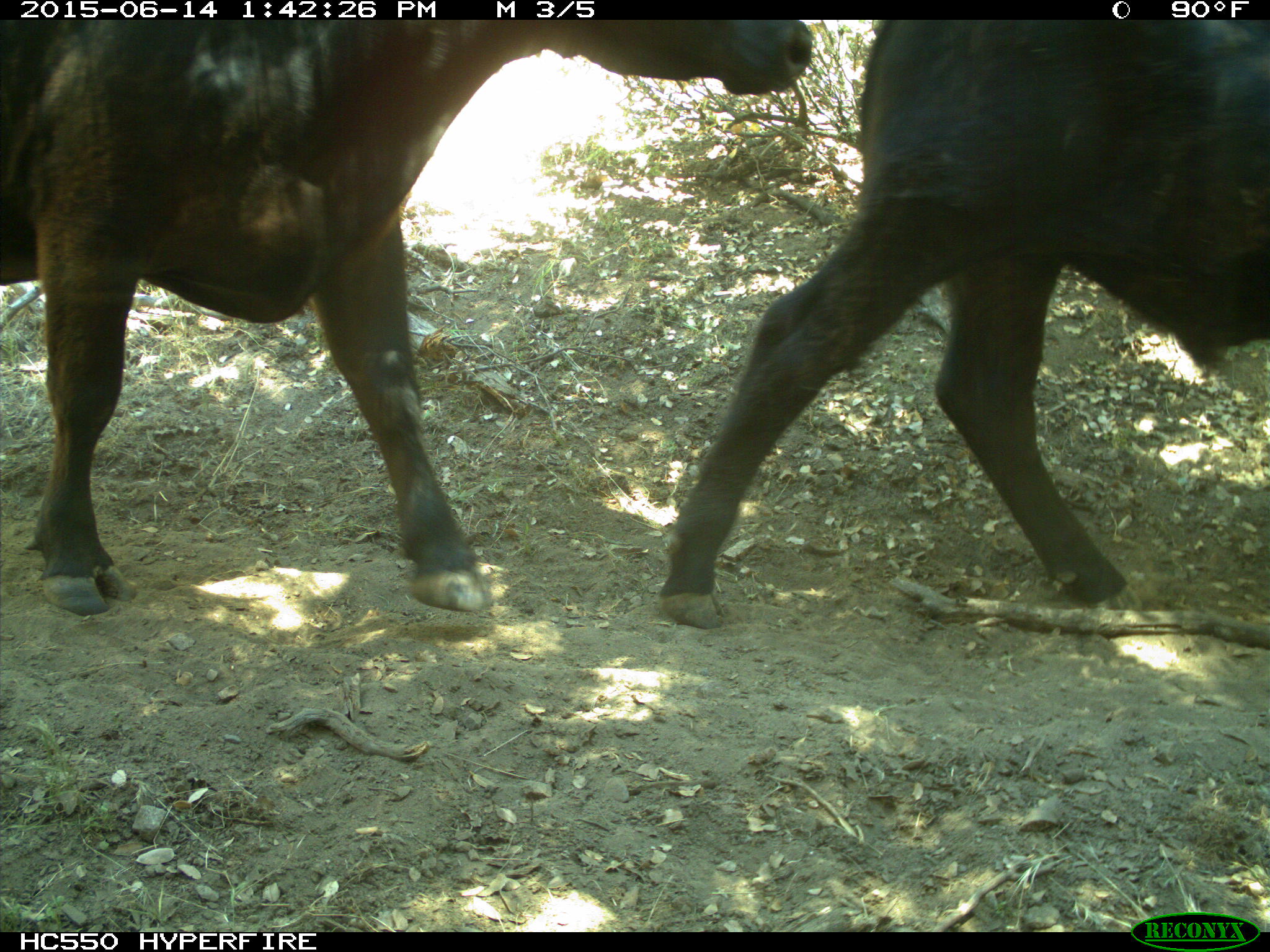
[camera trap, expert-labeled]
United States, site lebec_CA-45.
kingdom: Animalia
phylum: Chordata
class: Mammalia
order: Artiodactyla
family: Bovidae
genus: Bos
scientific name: Bos taurus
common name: domestic cow